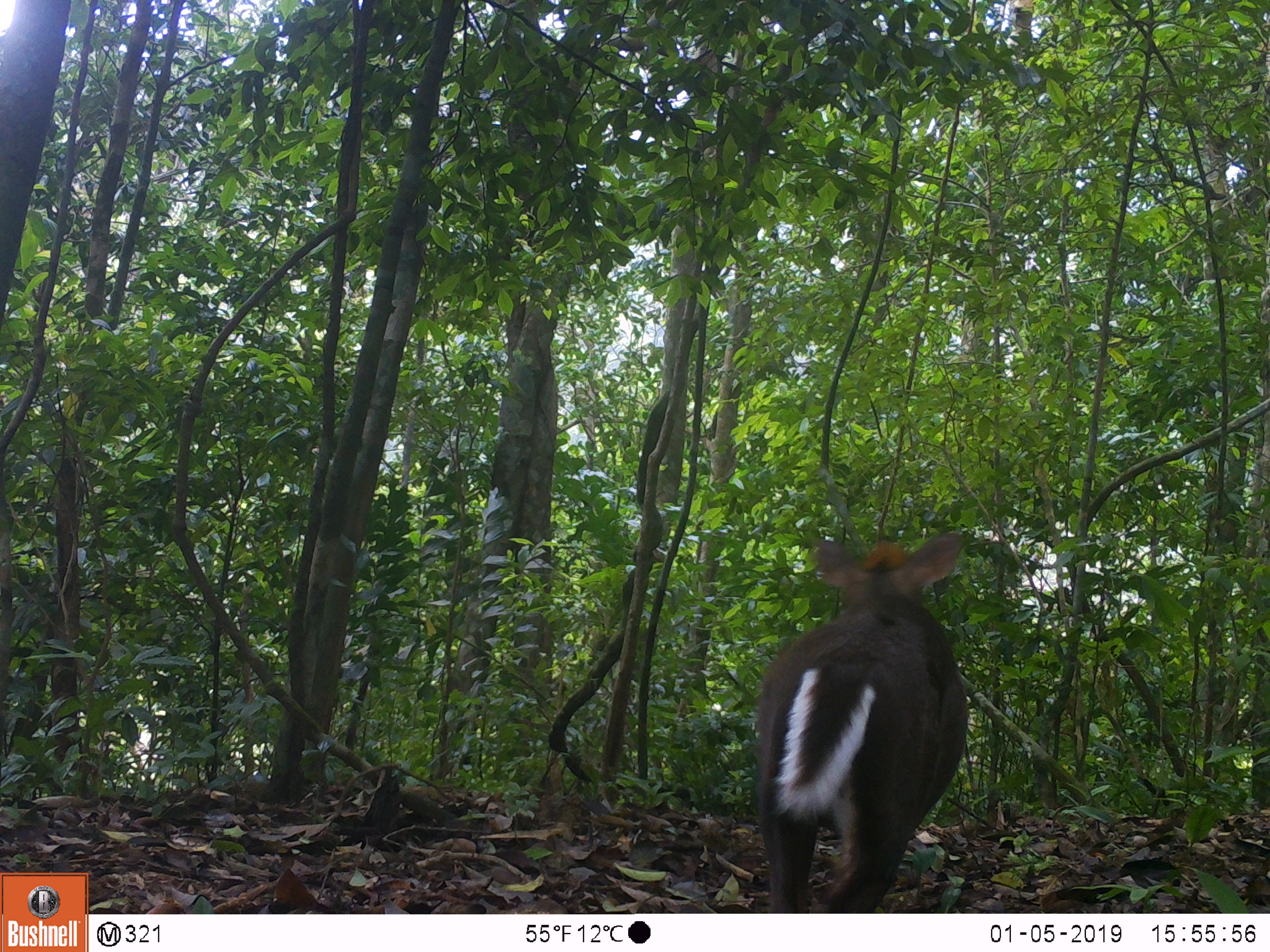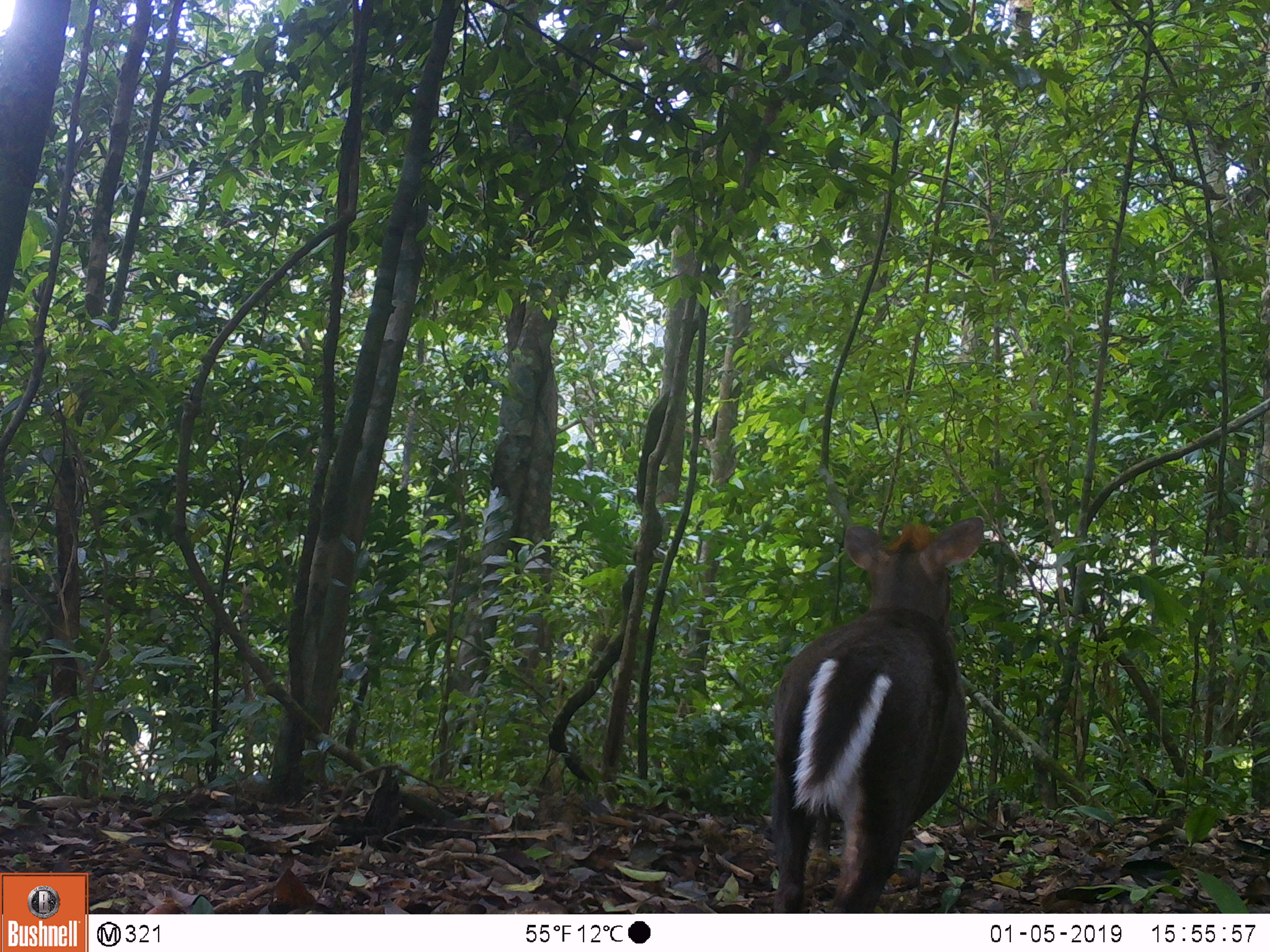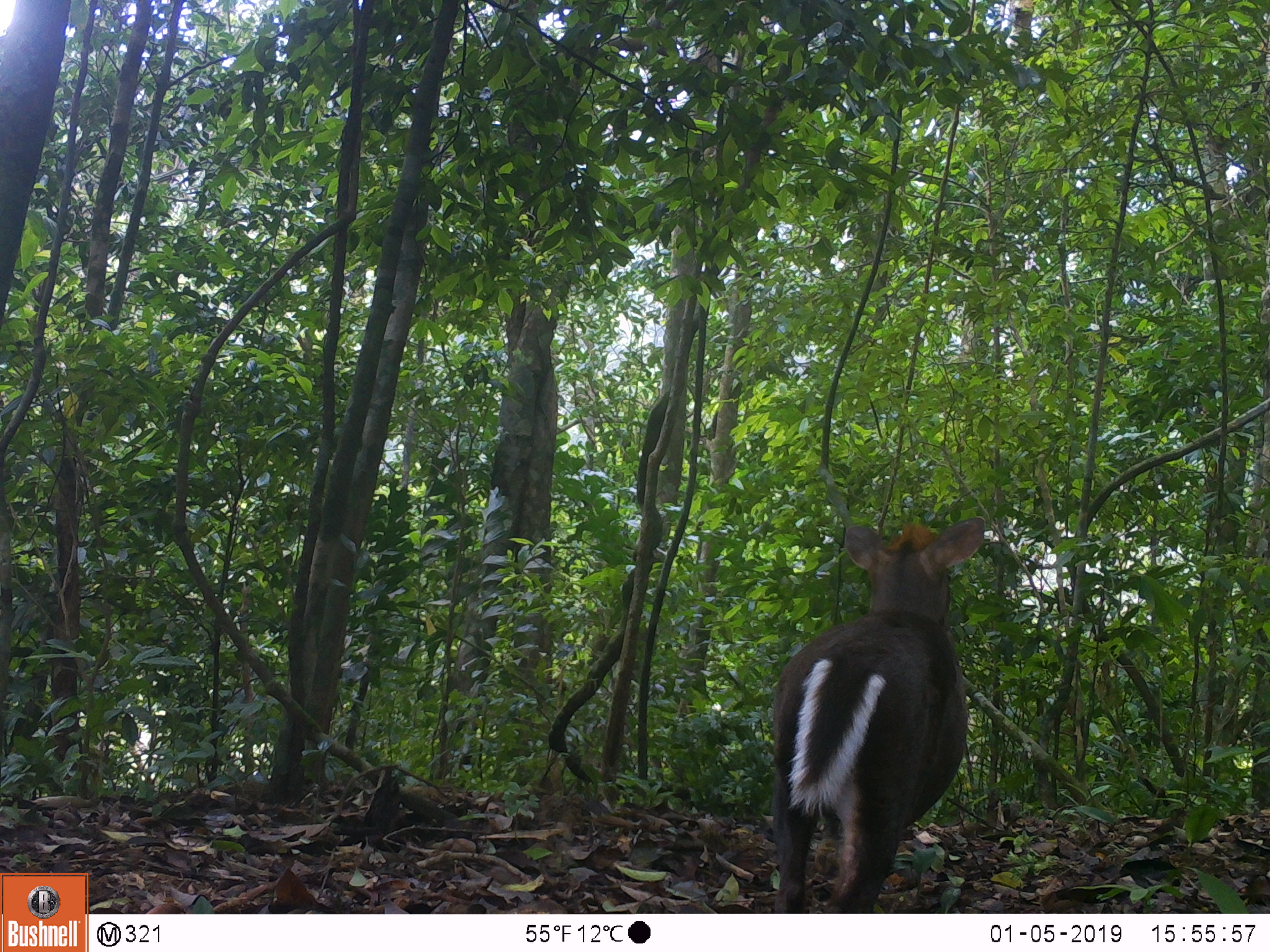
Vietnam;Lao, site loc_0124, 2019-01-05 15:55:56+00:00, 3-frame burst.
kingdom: Animalia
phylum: Chordata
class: Mammalia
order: Artiodactyla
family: Cervidae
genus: Muntiacus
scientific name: Muntiacus rooseveltorum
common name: roosevelt's muntjac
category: roosevelts muntjac group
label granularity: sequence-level